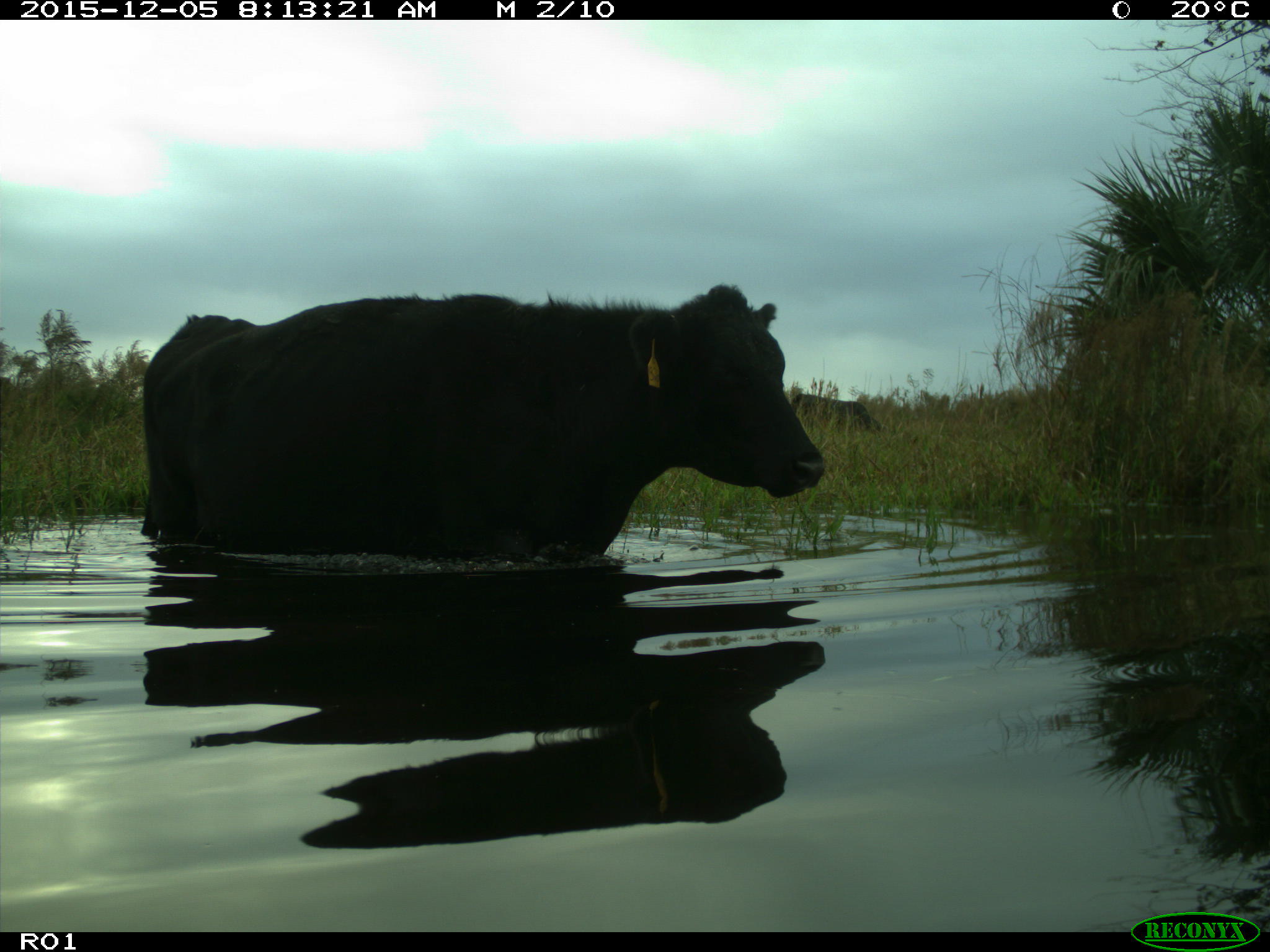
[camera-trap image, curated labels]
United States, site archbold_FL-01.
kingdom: Animalia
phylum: Chordata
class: Mammalia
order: Artiodactyla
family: Bovidae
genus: Bos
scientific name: Bos taurus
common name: domestic cow